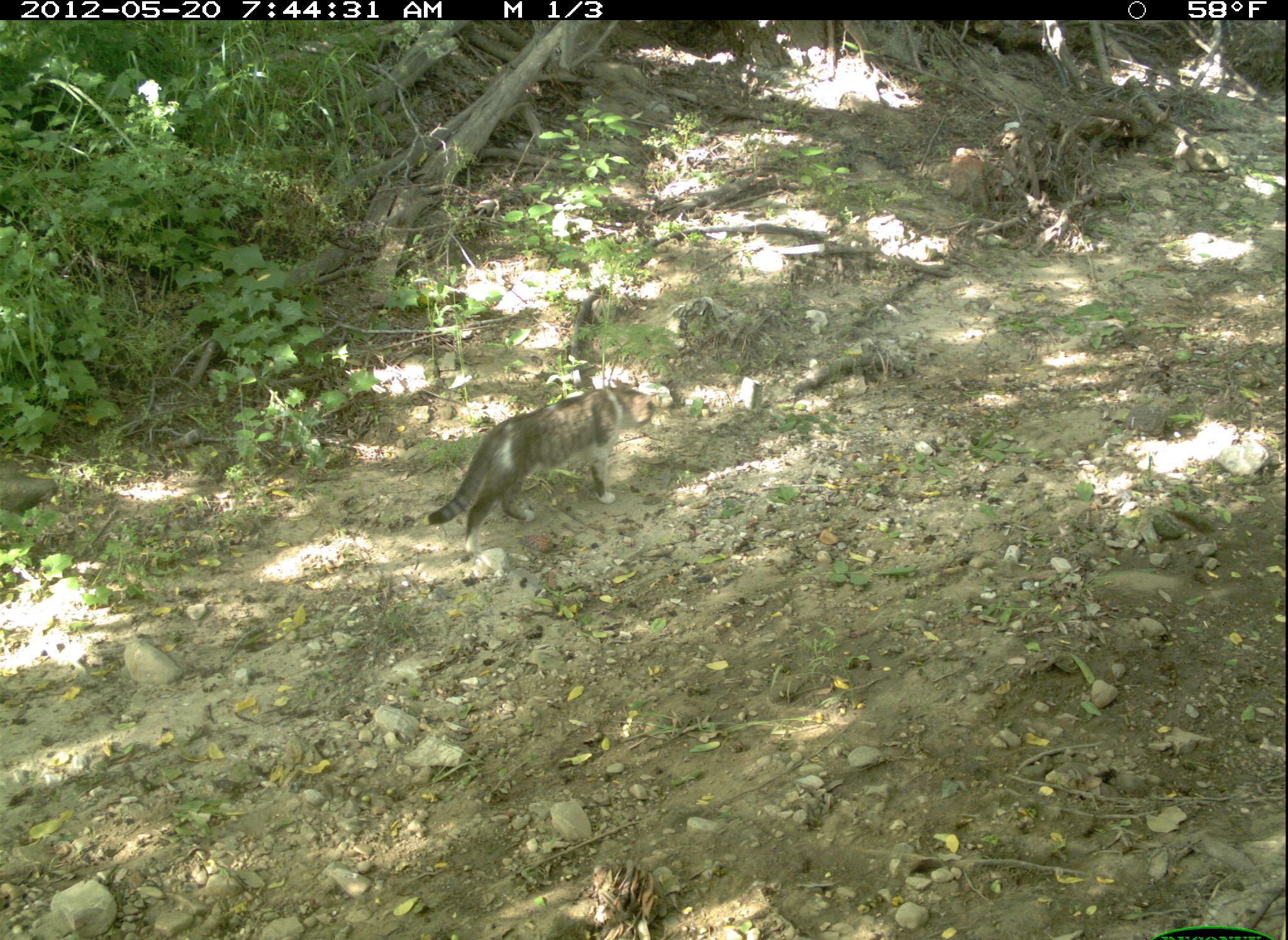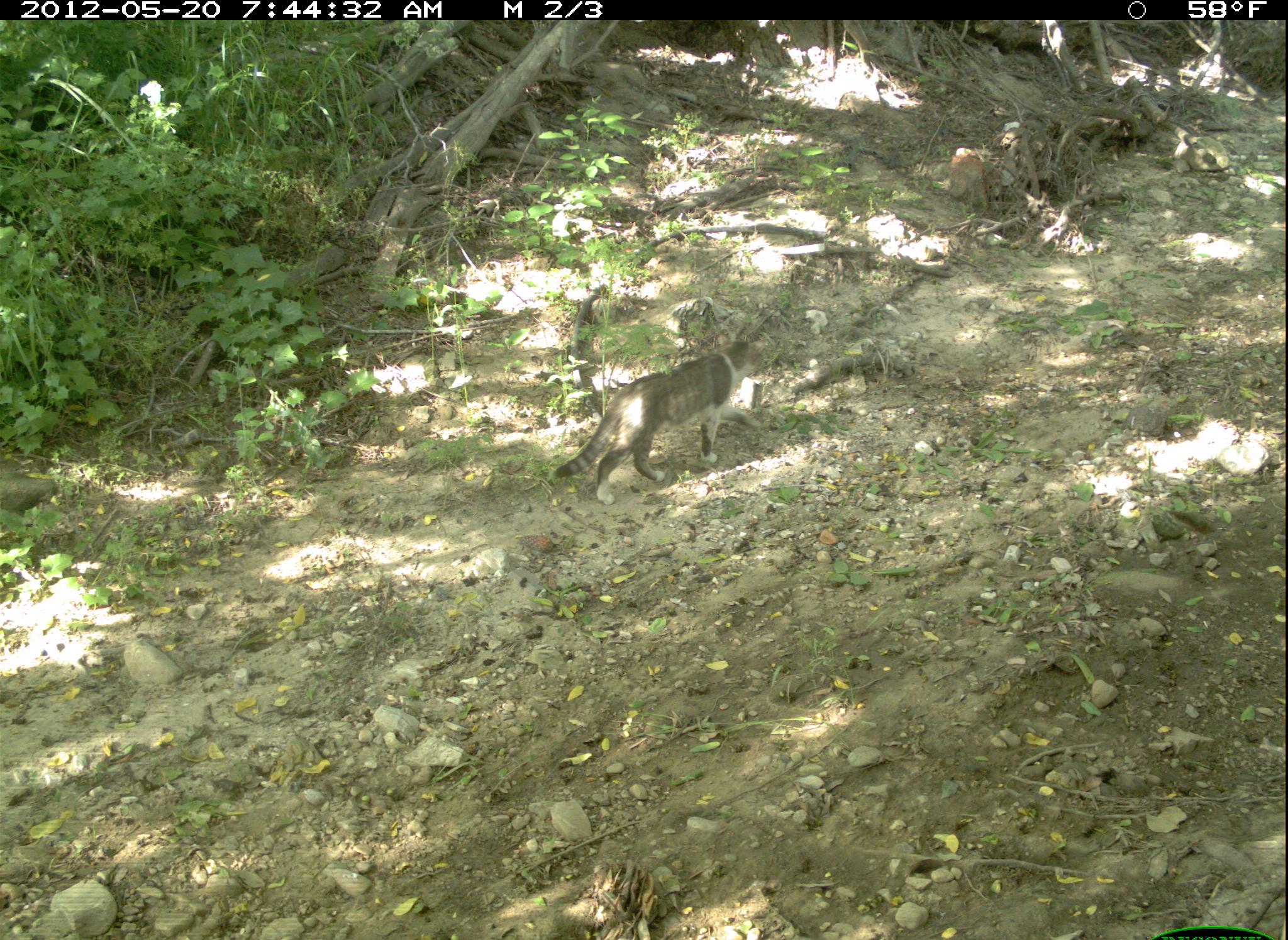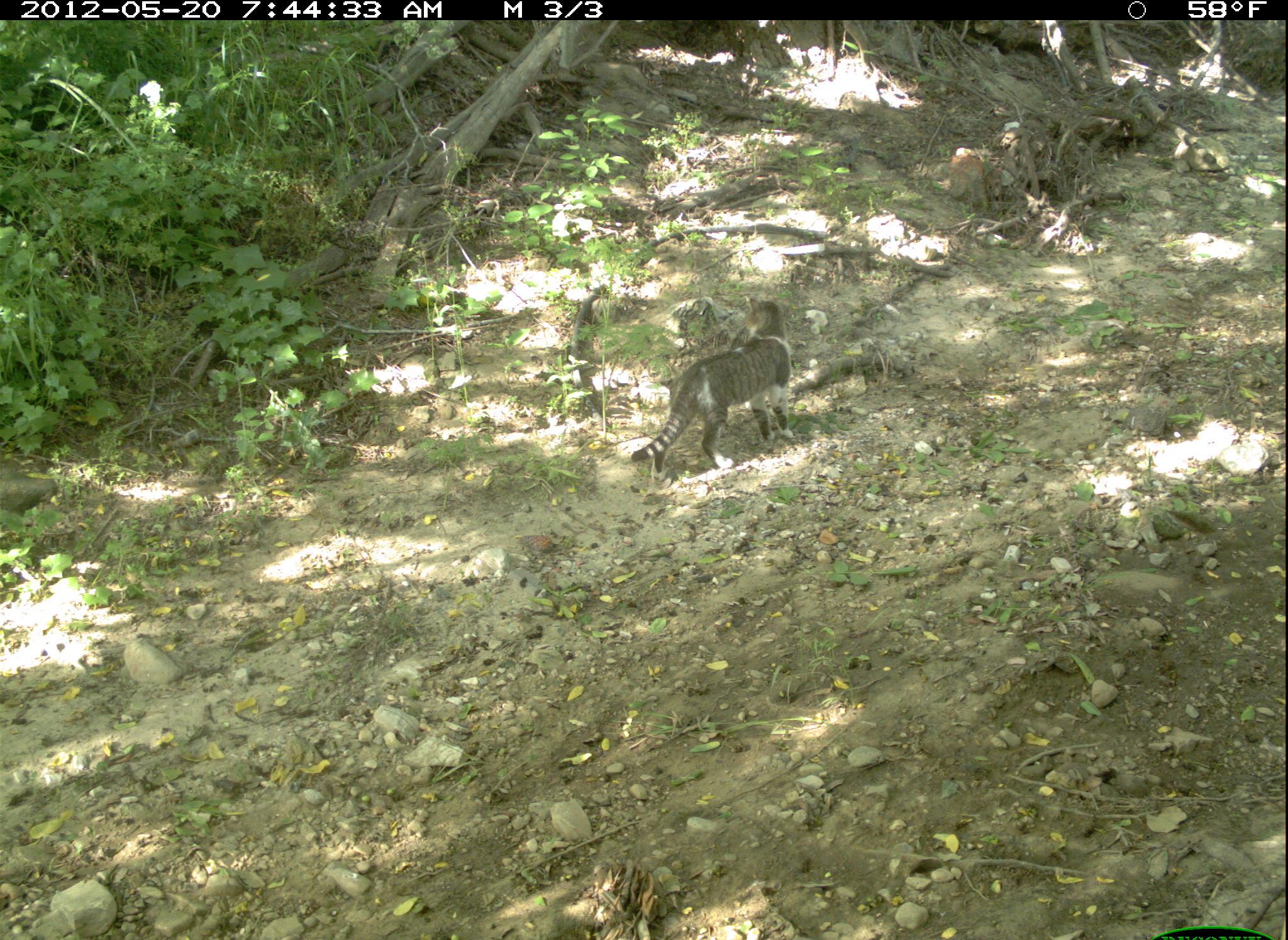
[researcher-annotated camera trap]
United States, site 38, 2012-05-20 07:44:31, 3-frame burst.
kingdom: Animalia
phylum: Chordata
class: Mammalia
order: Carnivora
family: Felidae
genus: Felis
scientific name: Felis catus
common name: cat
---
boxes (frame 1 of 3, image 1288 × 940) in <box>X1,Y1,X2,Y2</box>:
cat: <box>422,379,658,561</box>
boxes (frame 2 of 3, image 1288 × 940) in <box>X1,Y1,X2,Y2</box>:
cat: <box>554,327,778,506</box>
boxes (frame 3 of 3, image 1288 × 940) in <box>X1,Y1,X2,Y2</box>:
cat: <box>630,288,807,486</box>